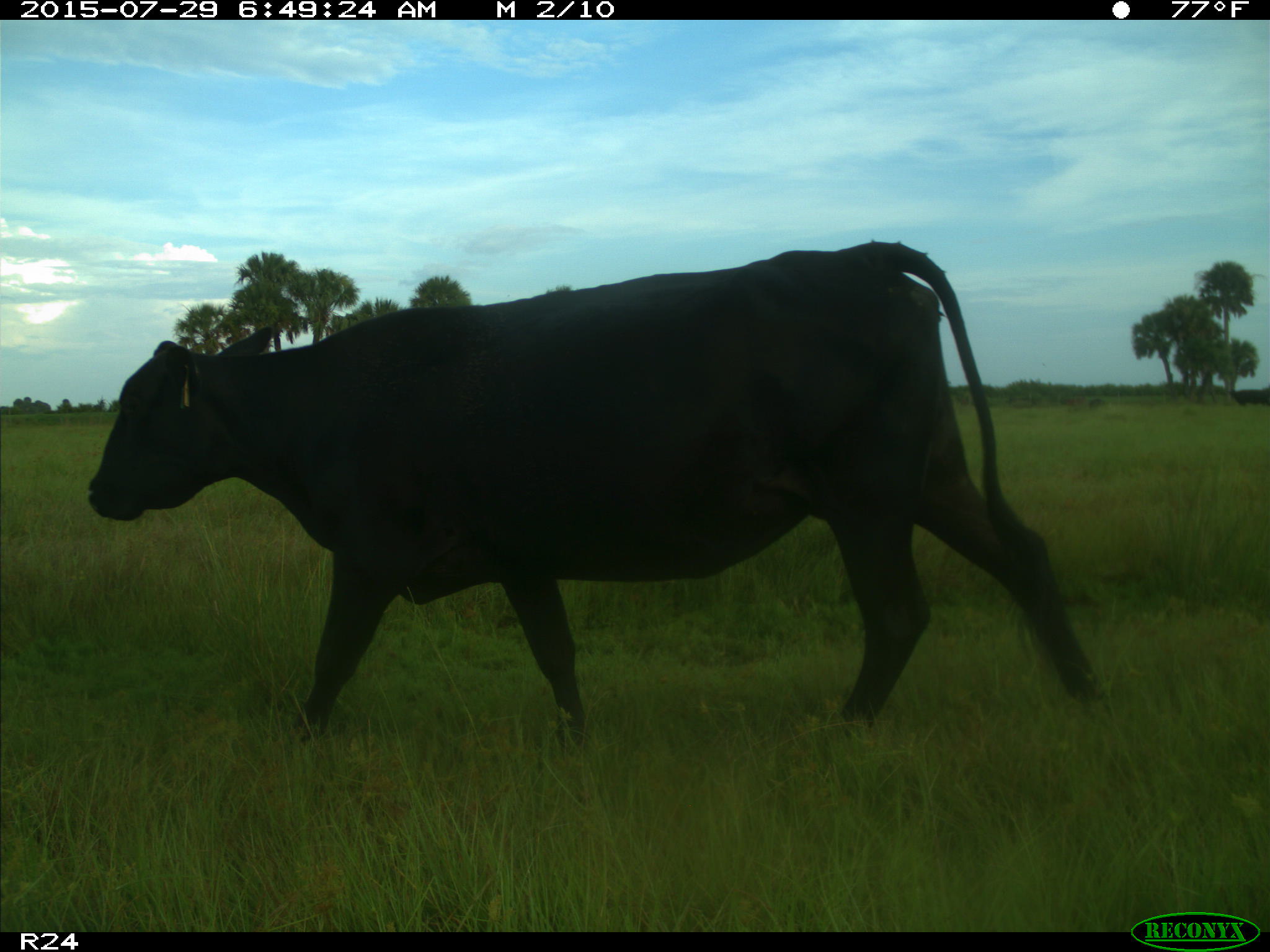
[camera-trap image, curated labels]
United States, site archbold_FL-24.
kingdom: Animalia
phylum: Chordata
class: Mammalia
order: Artiodactyla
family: Bovidae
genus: Bos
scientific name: Bos taurus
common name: domestic cow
Bos taurus (domestic cow).